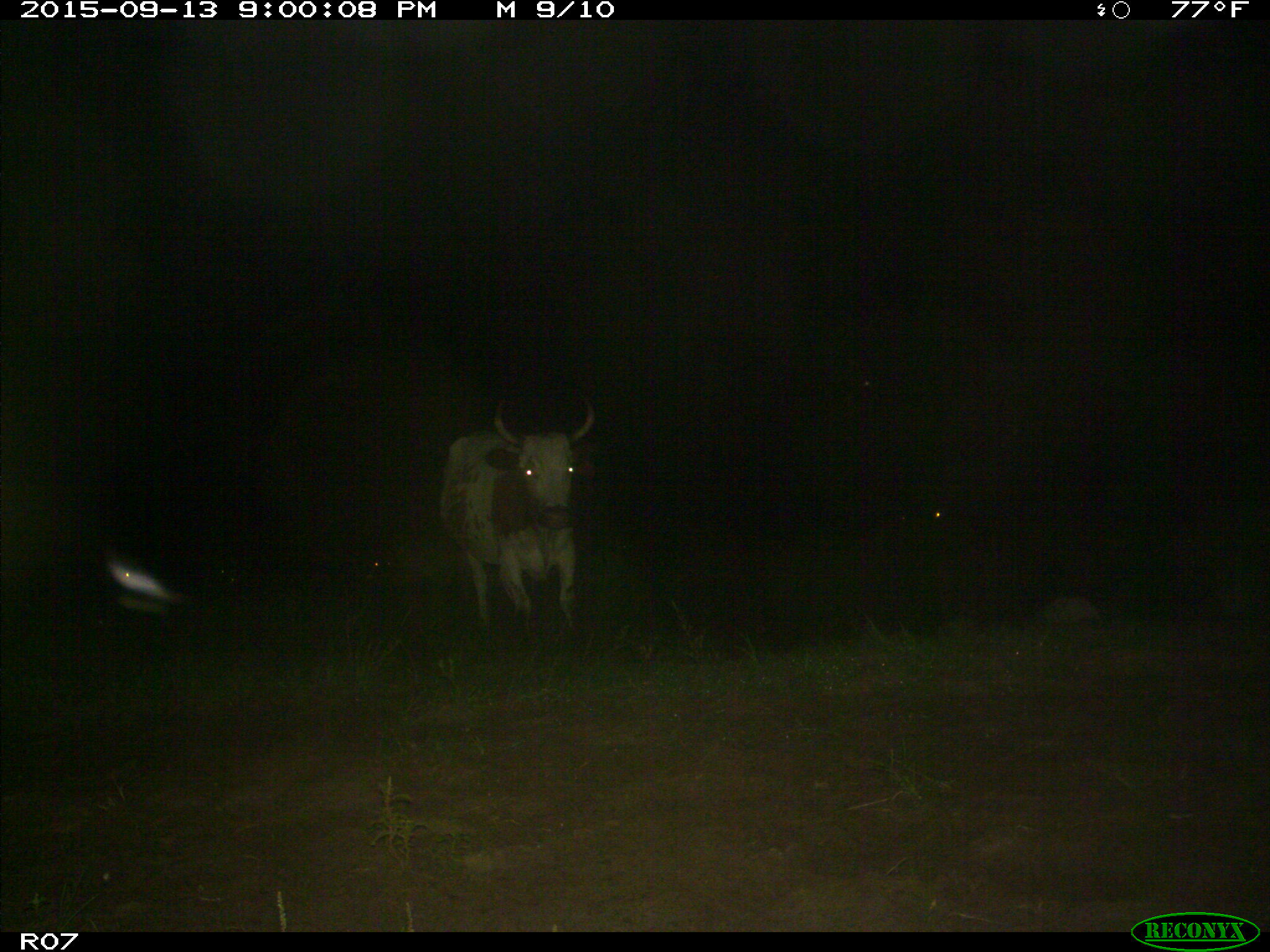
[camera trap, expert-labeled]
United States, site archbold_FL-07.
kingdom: Animalia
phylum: Chordata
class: Mammalia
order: Artiodactyla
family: Bovidae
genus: Bos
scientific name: Bos taurus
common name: domestic cow